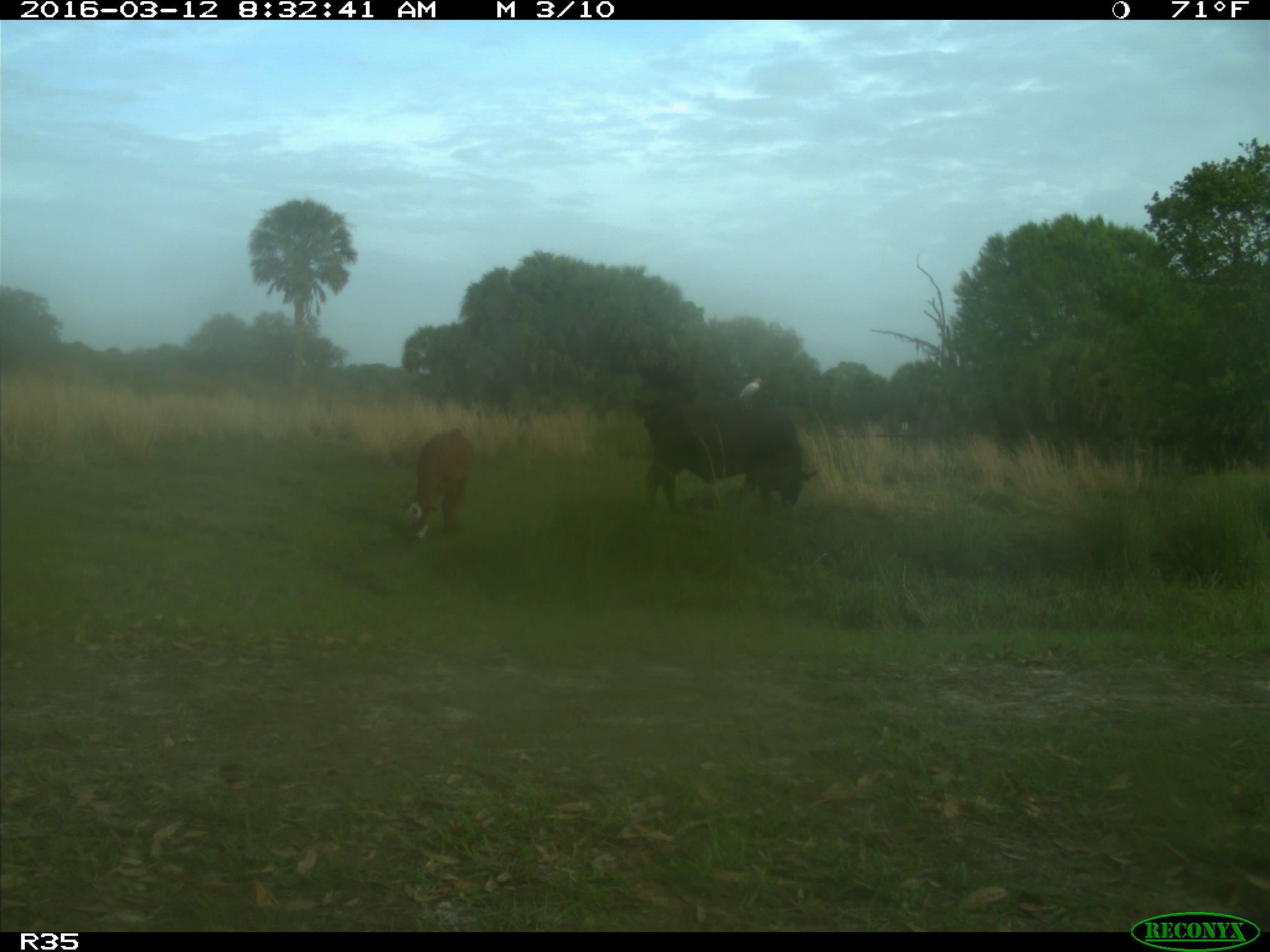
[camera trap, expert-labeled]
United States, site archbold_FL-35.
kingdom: Animalia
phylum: Chordata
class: Mammalia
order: Artiodactyla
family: Bovidae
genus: Bos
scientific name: Bos taurus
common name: domestic cow